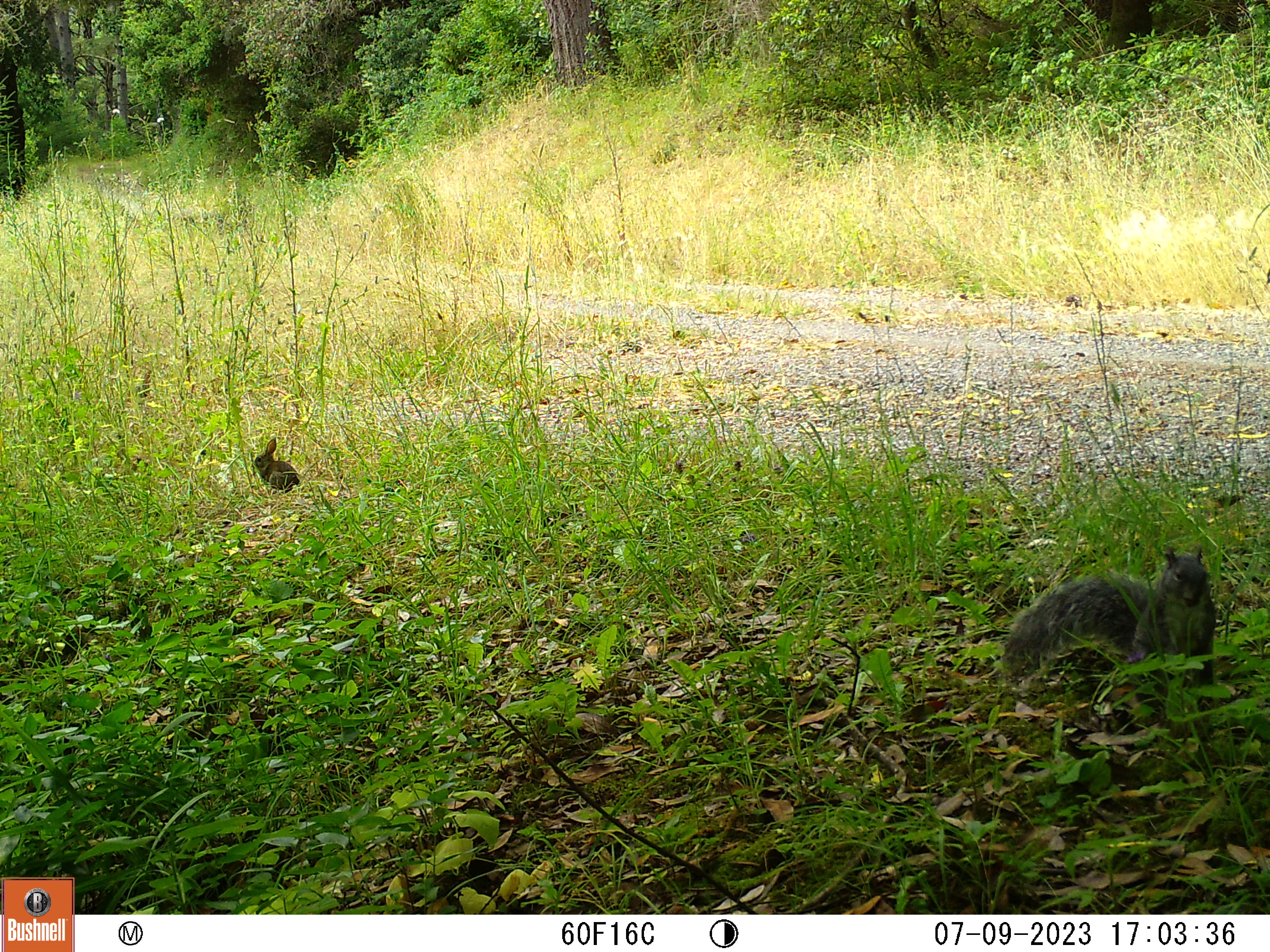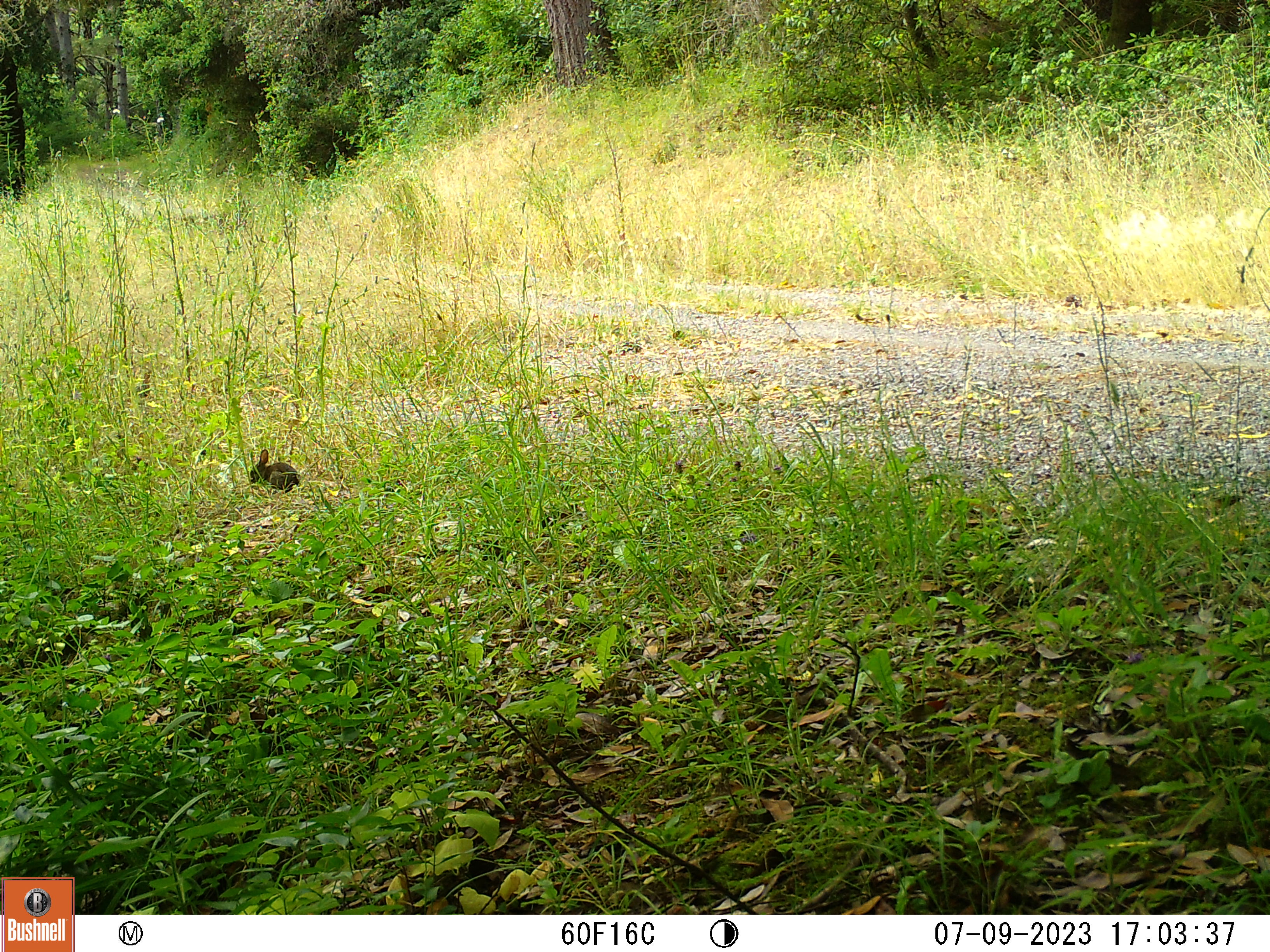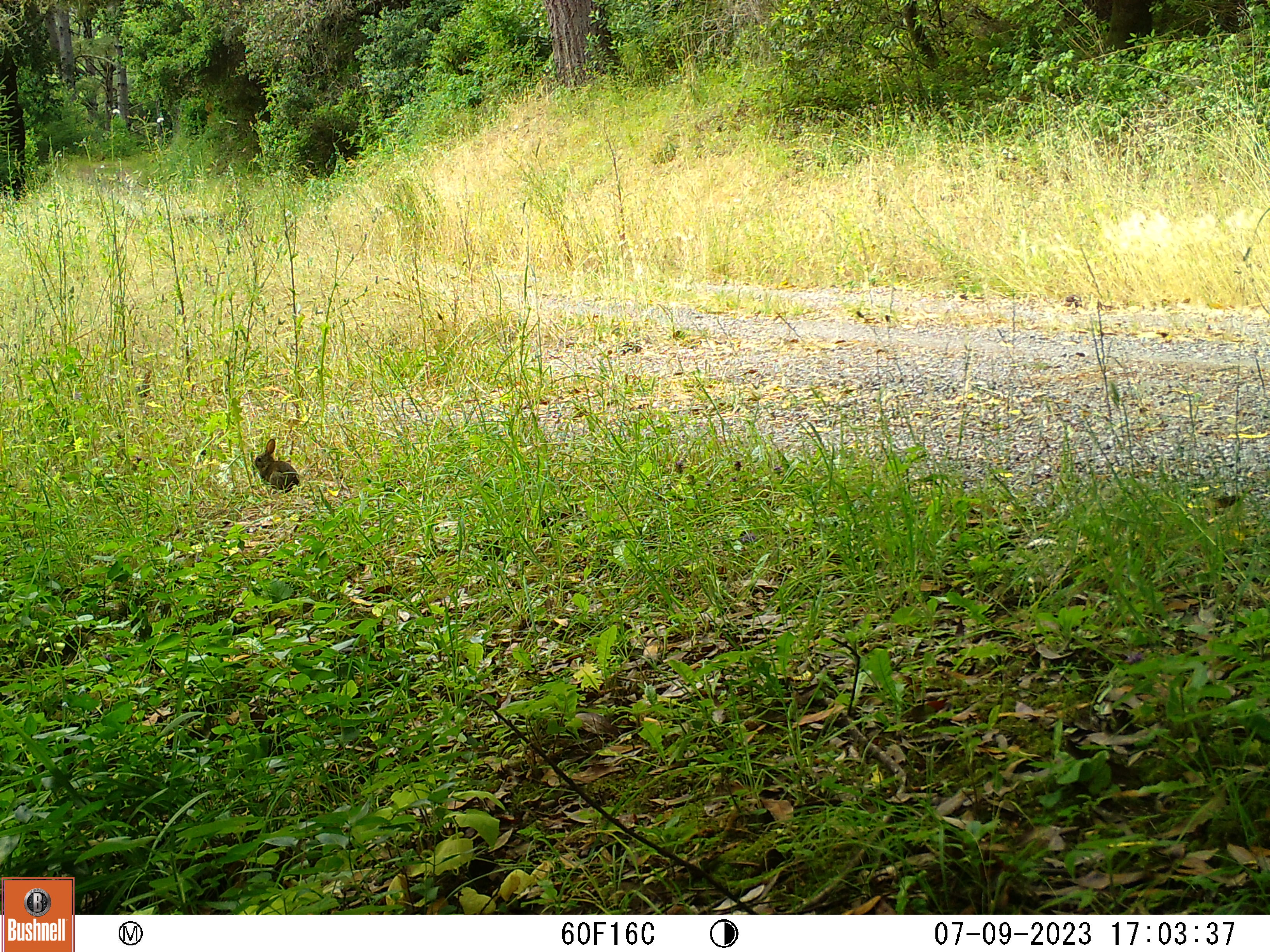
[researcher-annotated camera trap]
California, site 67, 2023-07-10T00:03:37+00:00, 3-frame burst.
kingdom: Animalia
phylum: Chordata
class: Mammalia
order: Lagomorpha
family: Leporidae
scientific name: Leporidae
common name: rabbit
Rabbit (Leporidae).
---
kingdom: Animalia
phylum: Chordata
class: Mammalia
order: Rodentia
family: Sciuridae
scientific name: Sciuridae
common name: squirrel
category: unknown squirrel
Unknown squirrel (squirrel) (Sciuridae).